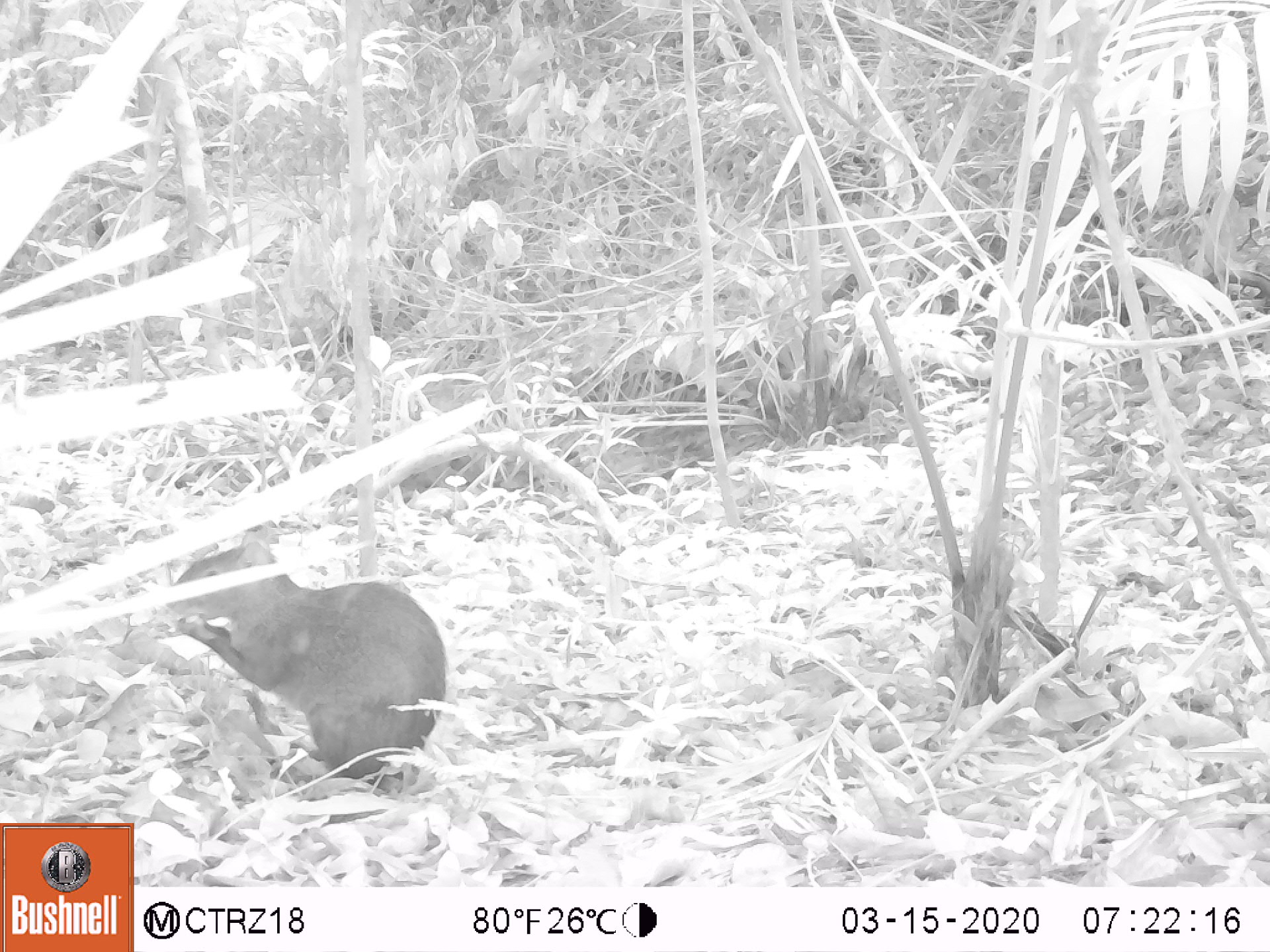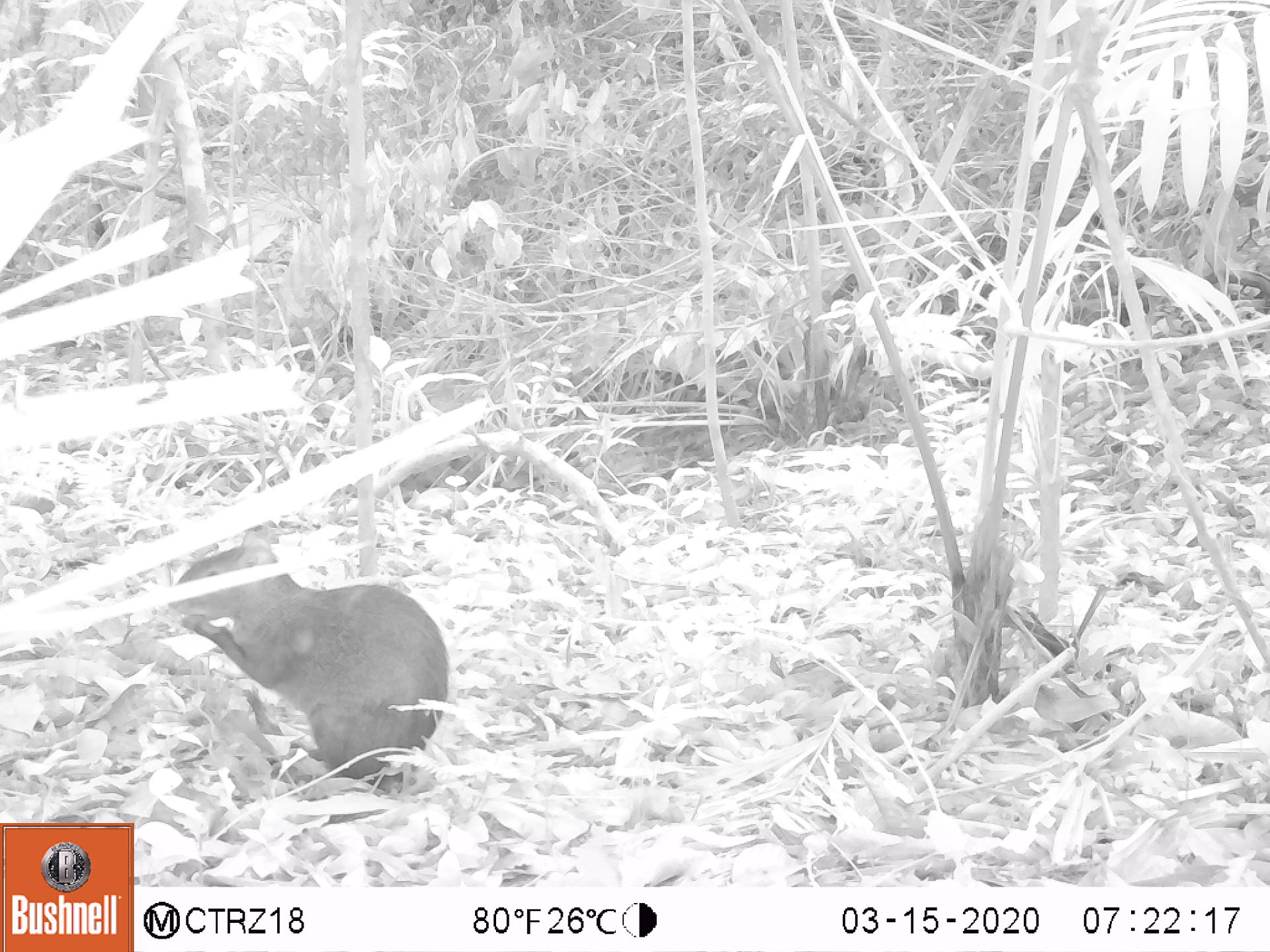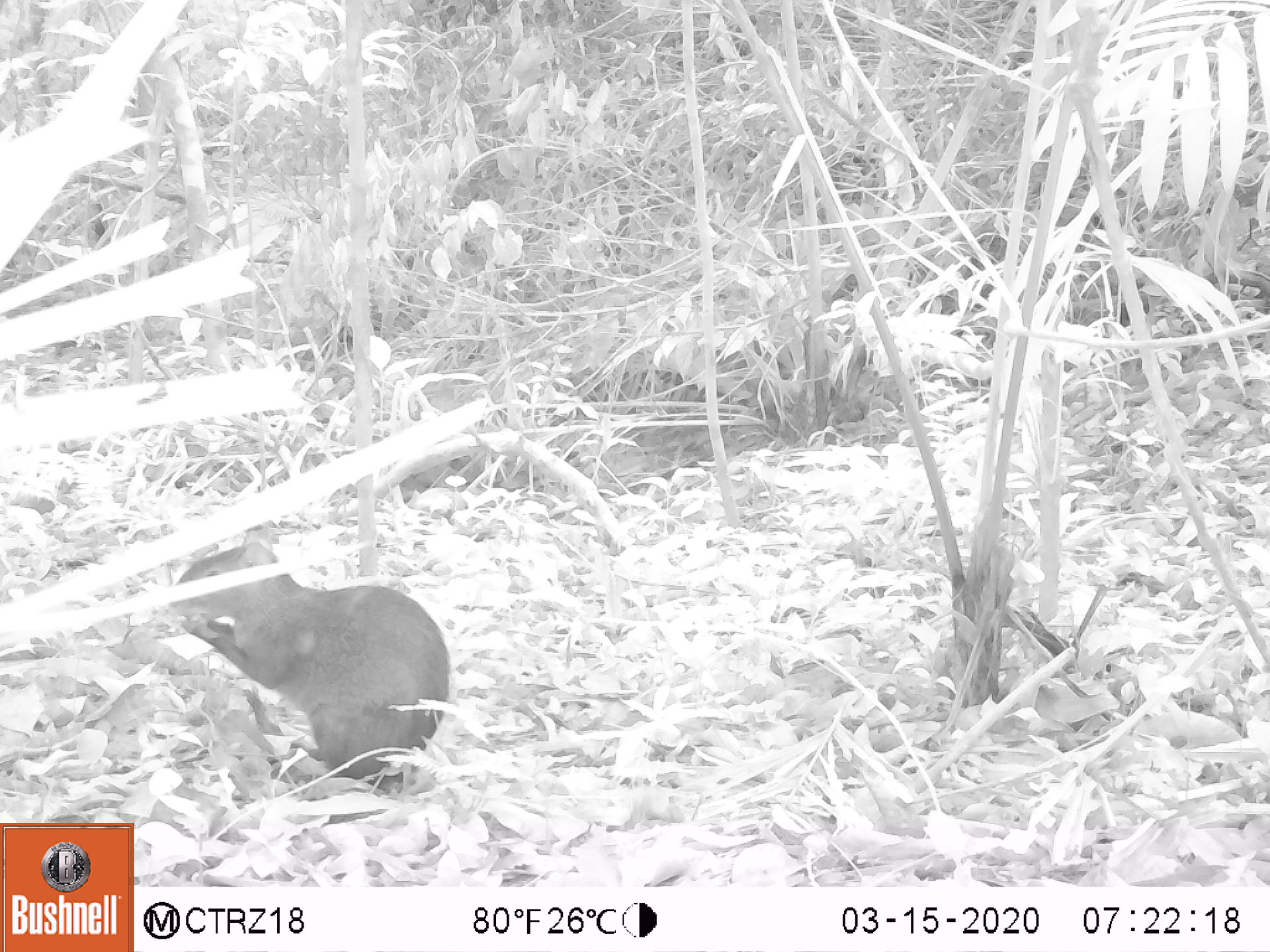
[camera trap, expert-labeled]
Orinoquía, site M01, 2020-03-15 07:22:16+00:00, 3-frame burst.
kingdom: Animalia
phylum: Chordata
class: Mammalia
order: Rodentia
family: Dasyproctidae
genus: Dasyprocta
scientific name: Dasyprocta fuliginosa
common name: black agouti